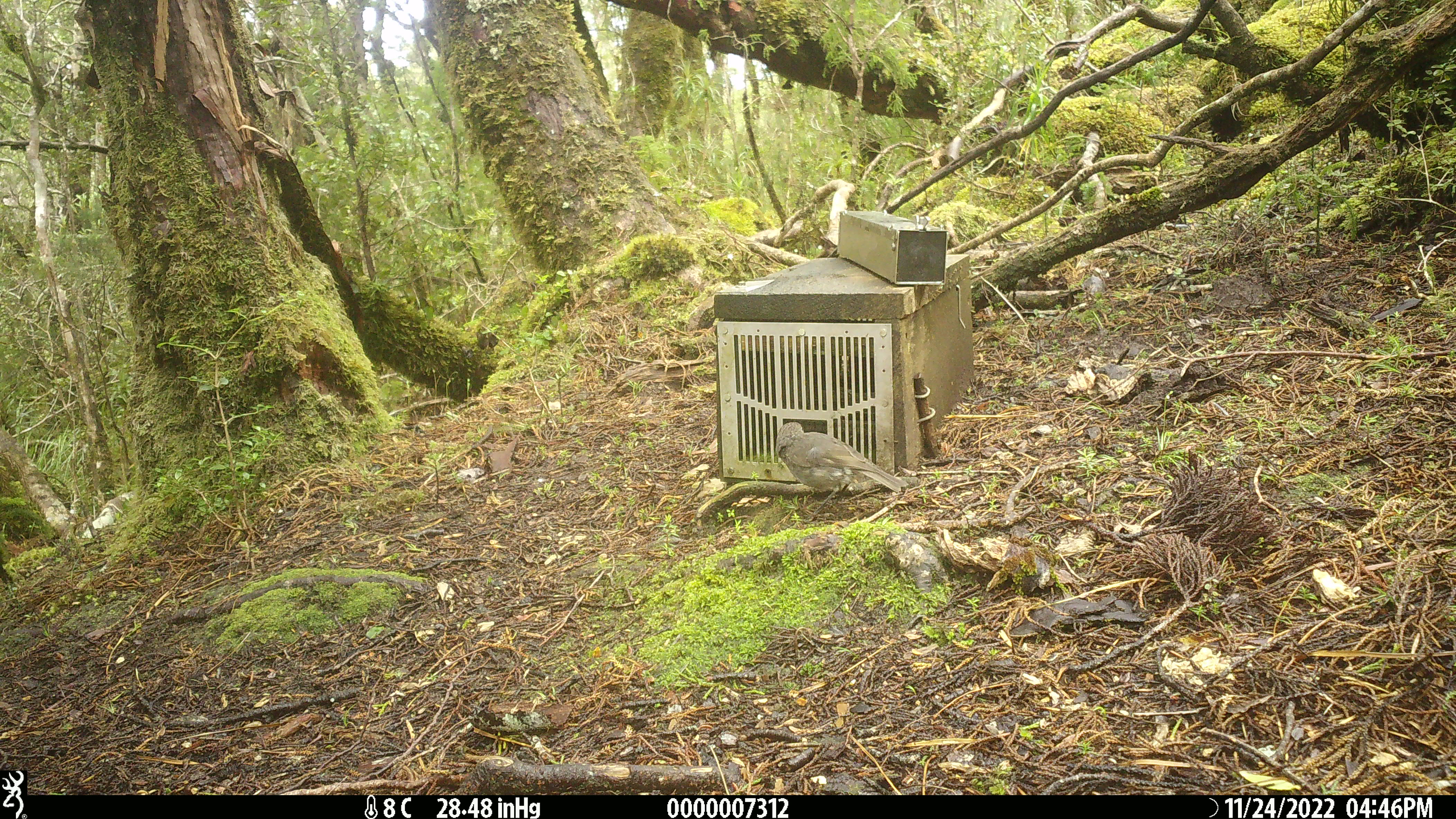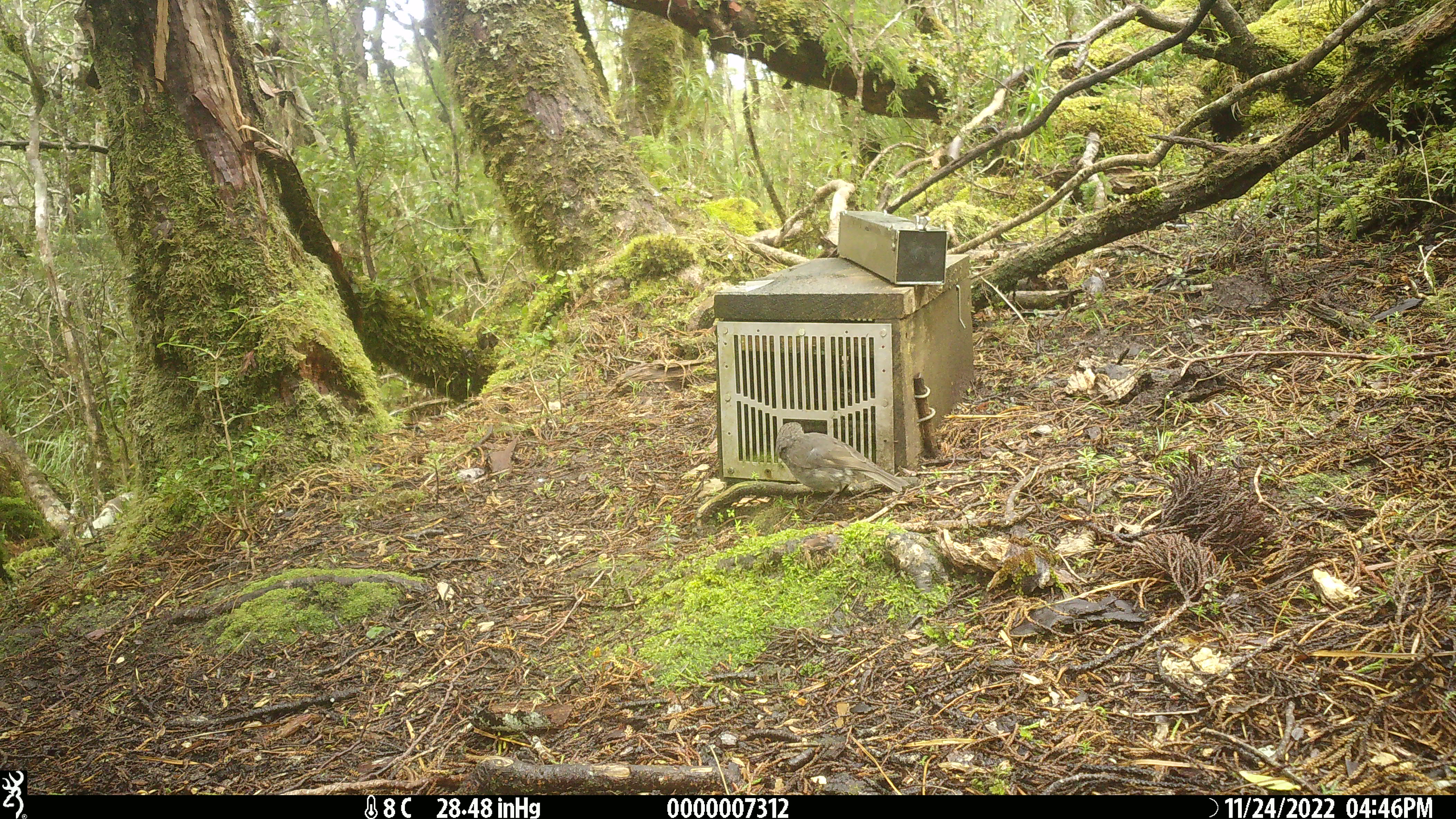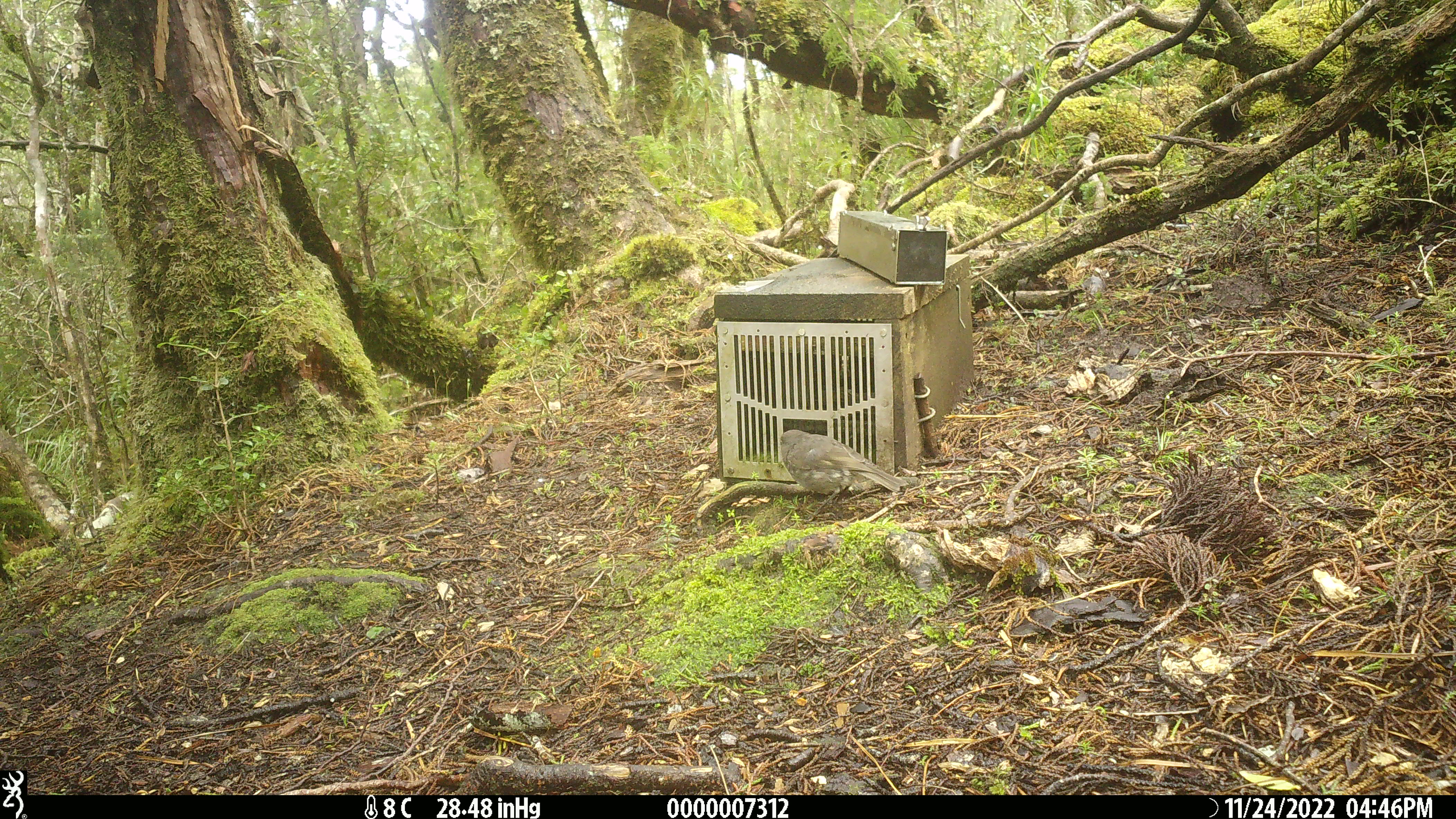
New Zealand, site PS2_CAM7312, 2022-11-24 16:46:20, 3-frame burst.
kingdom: Animalia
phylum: Chordata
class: Aves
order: Passeriformes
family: Petroicidae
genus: Petroica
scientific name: Petroica australis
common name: new zealand robin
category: robin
Robin (new zealand robin) (Petroica australis).